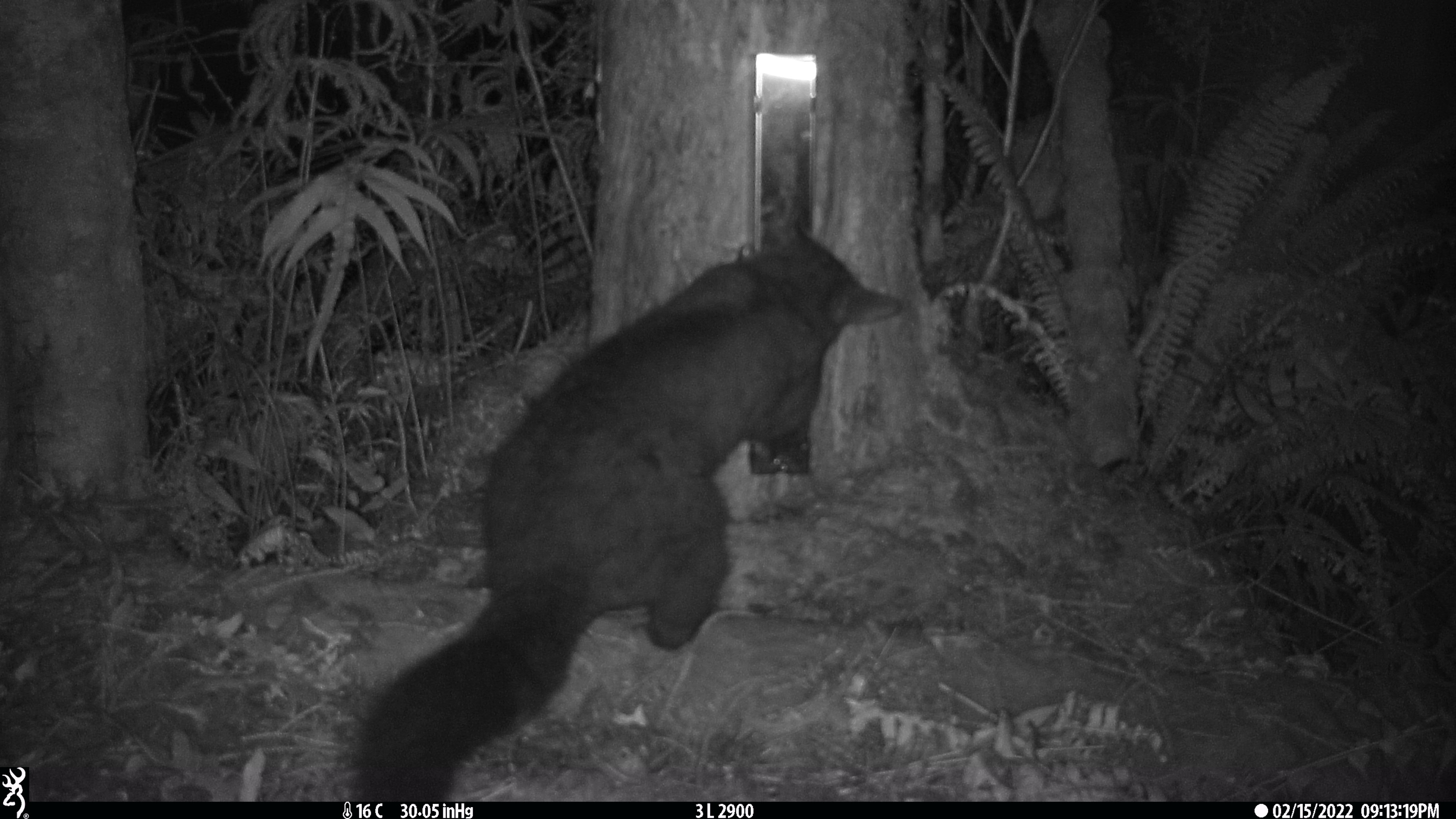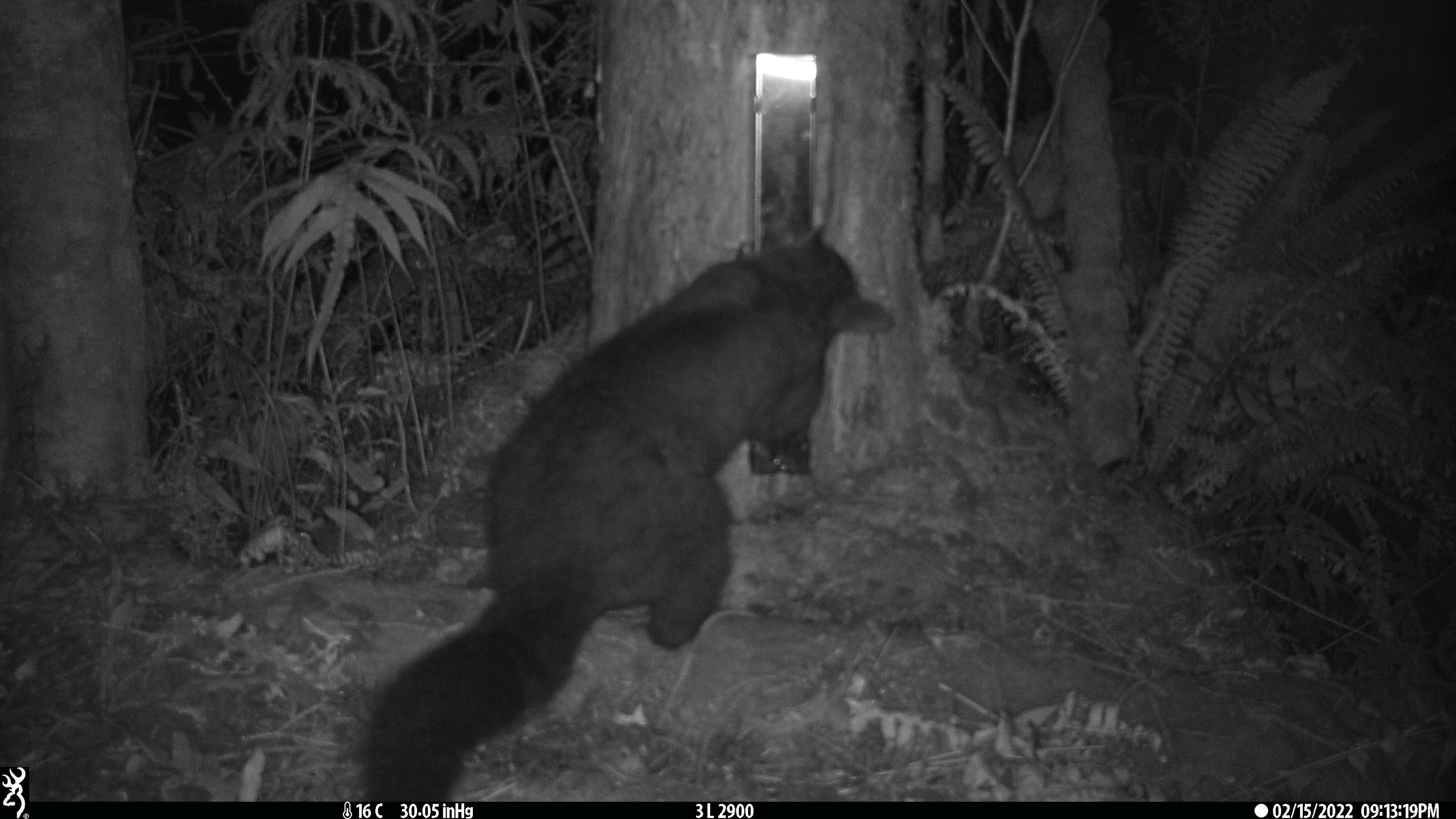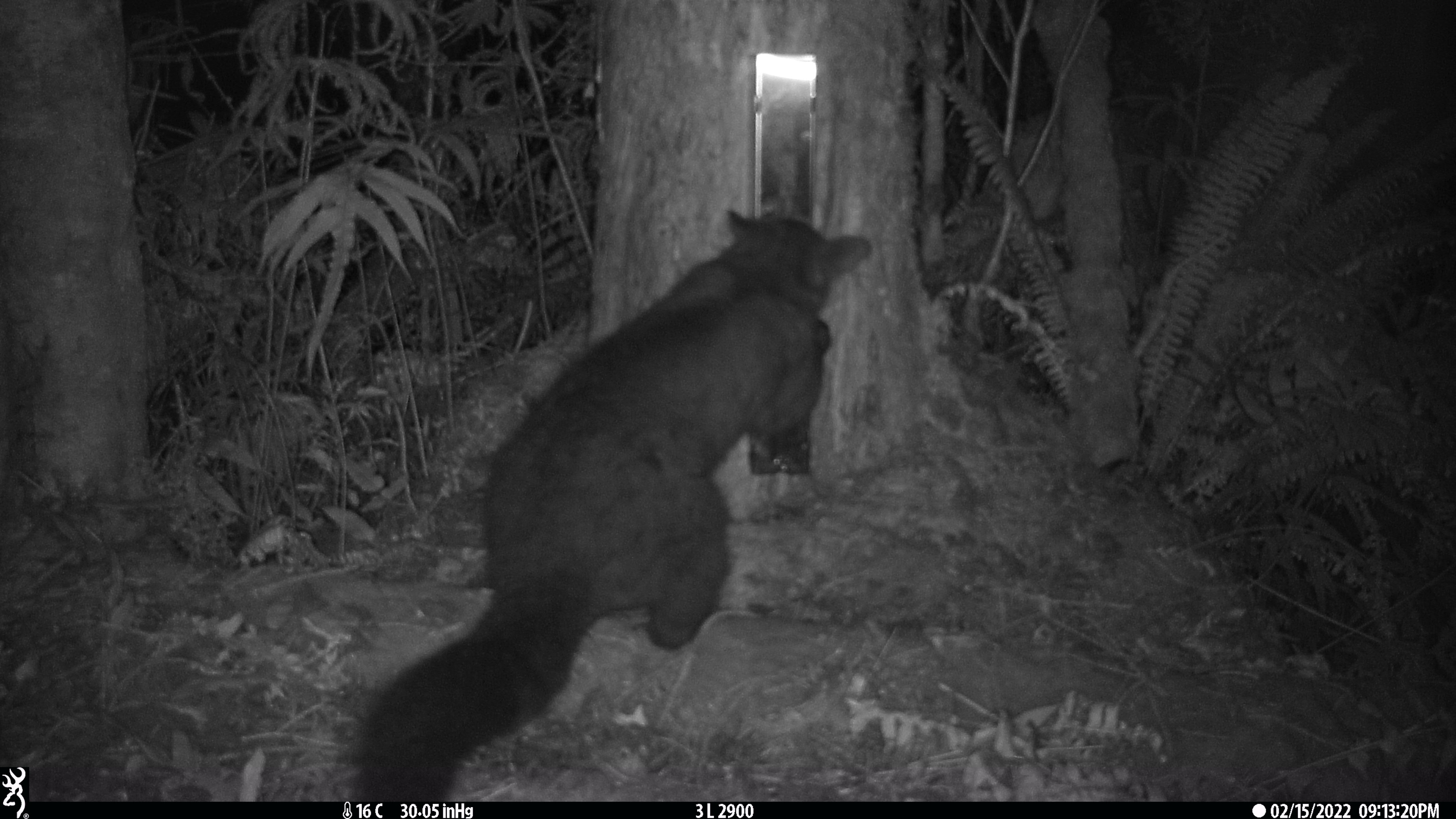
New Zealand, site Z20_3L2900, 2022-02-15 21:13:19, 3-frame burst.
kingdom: Animalia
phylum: Chordata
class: Mammalia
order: Diprotodontia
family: Phalangeridae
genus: Trichosurus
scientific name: Trichosurus vulpecula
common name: common brushtail possum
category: possum